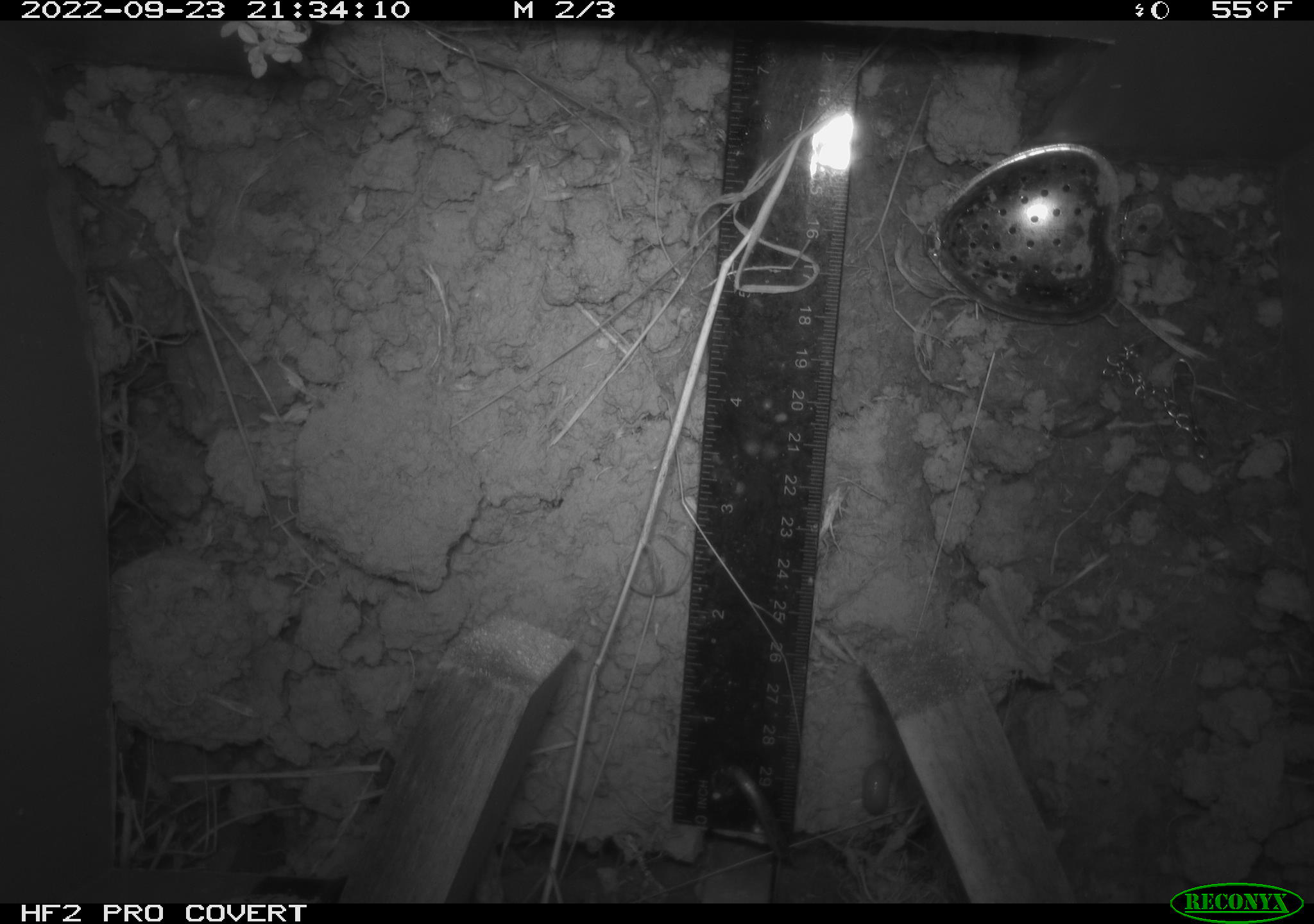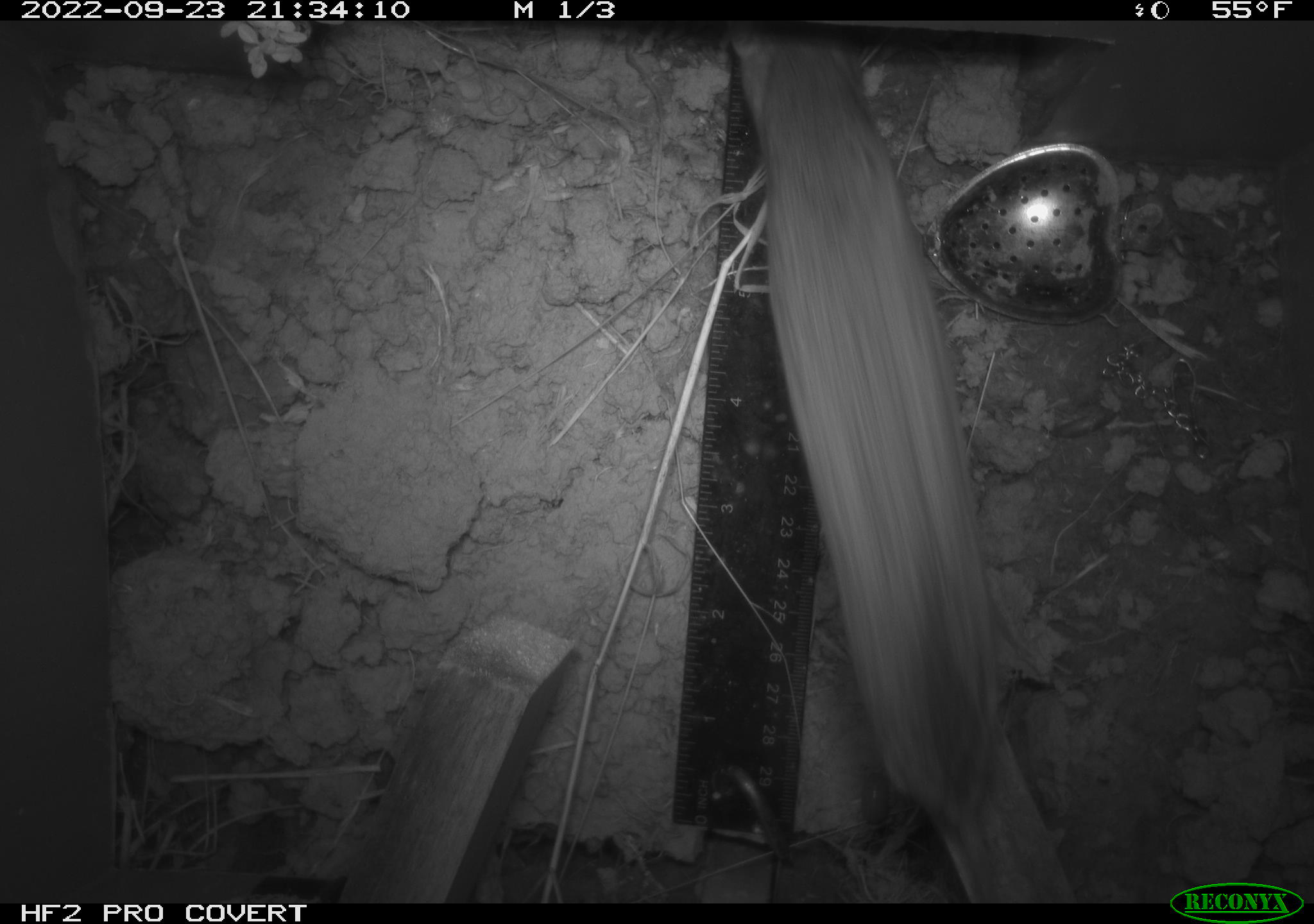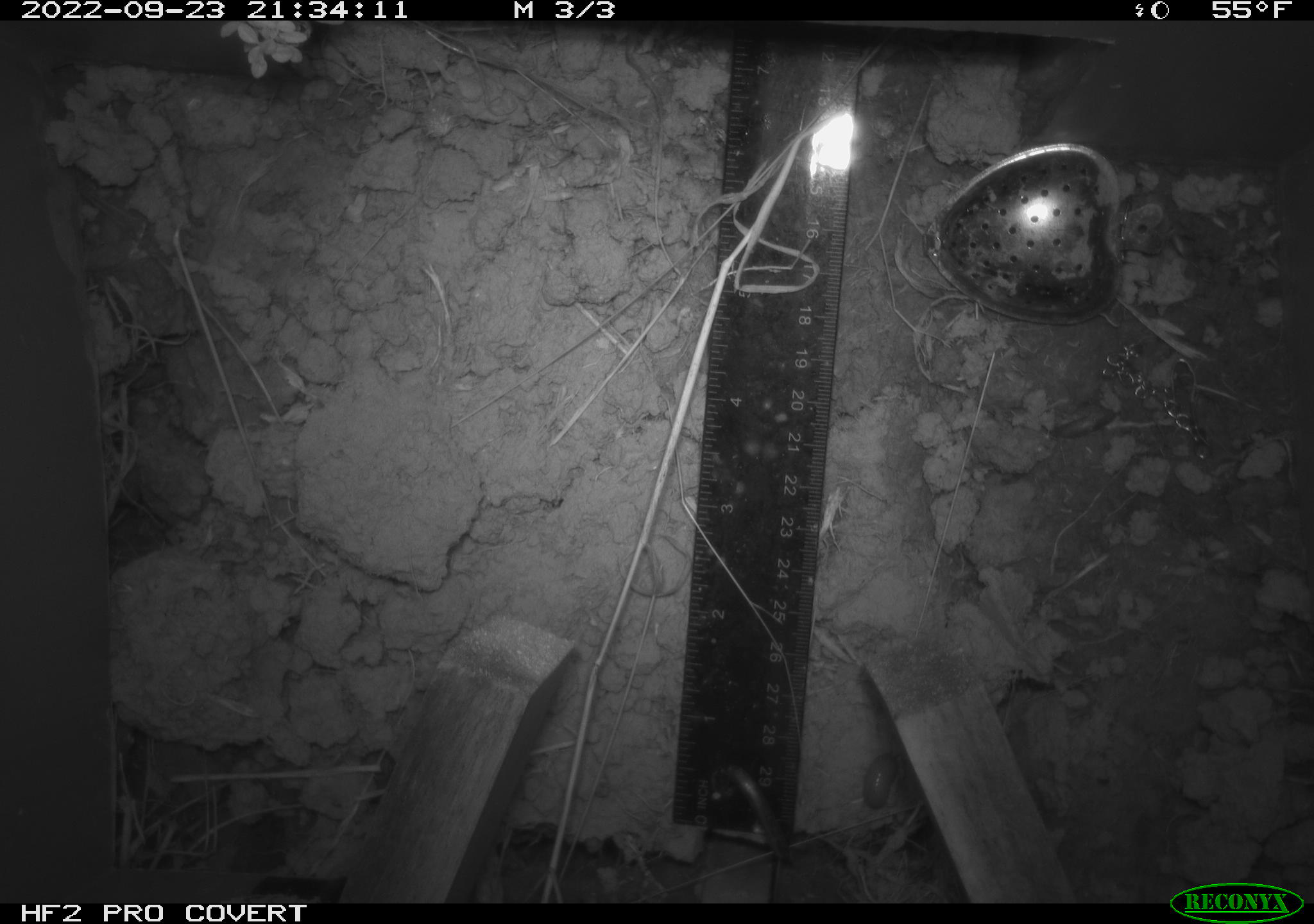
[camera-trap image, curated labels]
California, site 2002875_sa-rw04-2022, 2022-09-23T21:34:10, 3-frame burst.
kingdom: Animalia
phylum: Chordata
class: Mammalia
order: Rodentia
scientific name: Rodentia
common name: mouse species